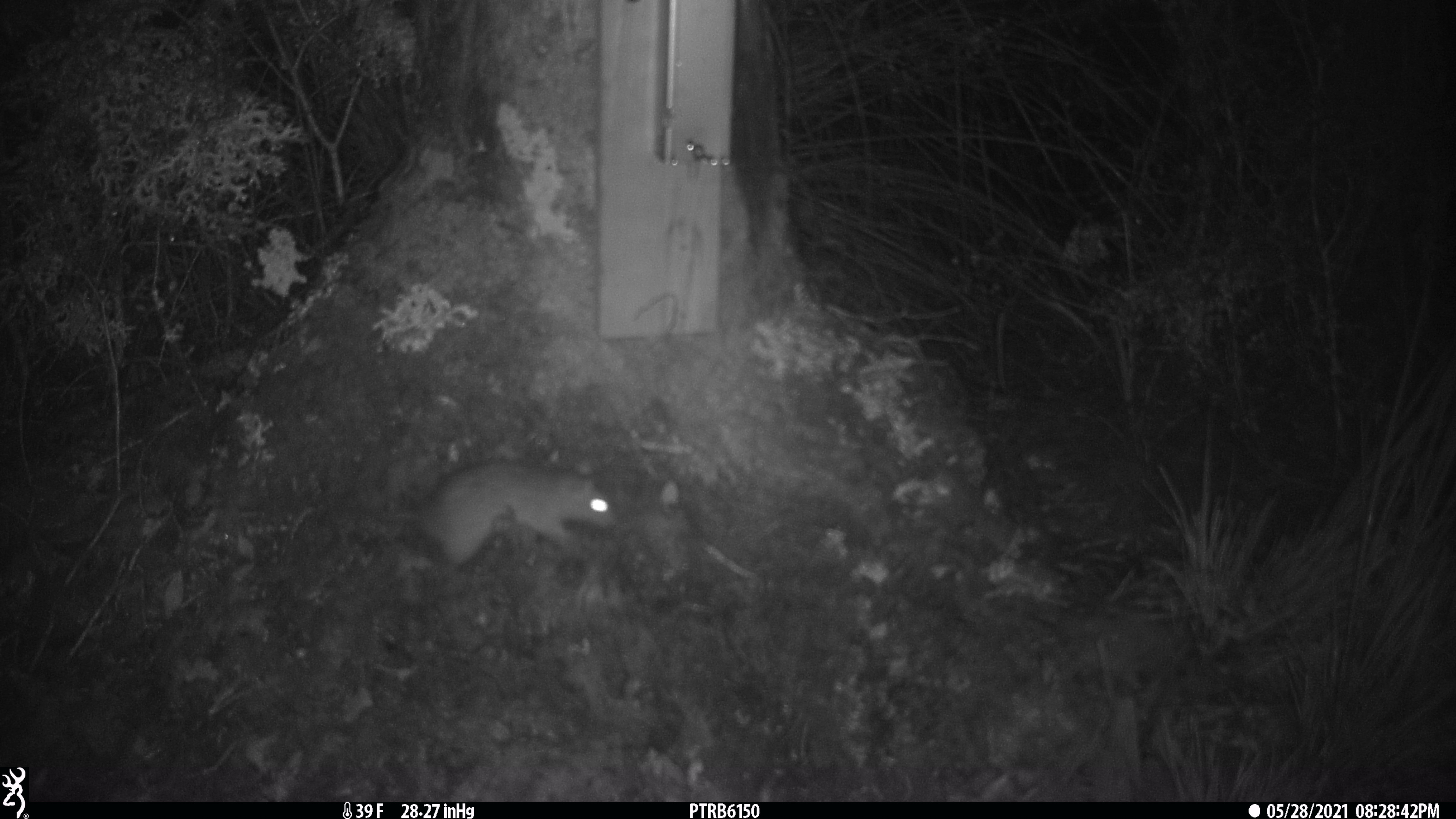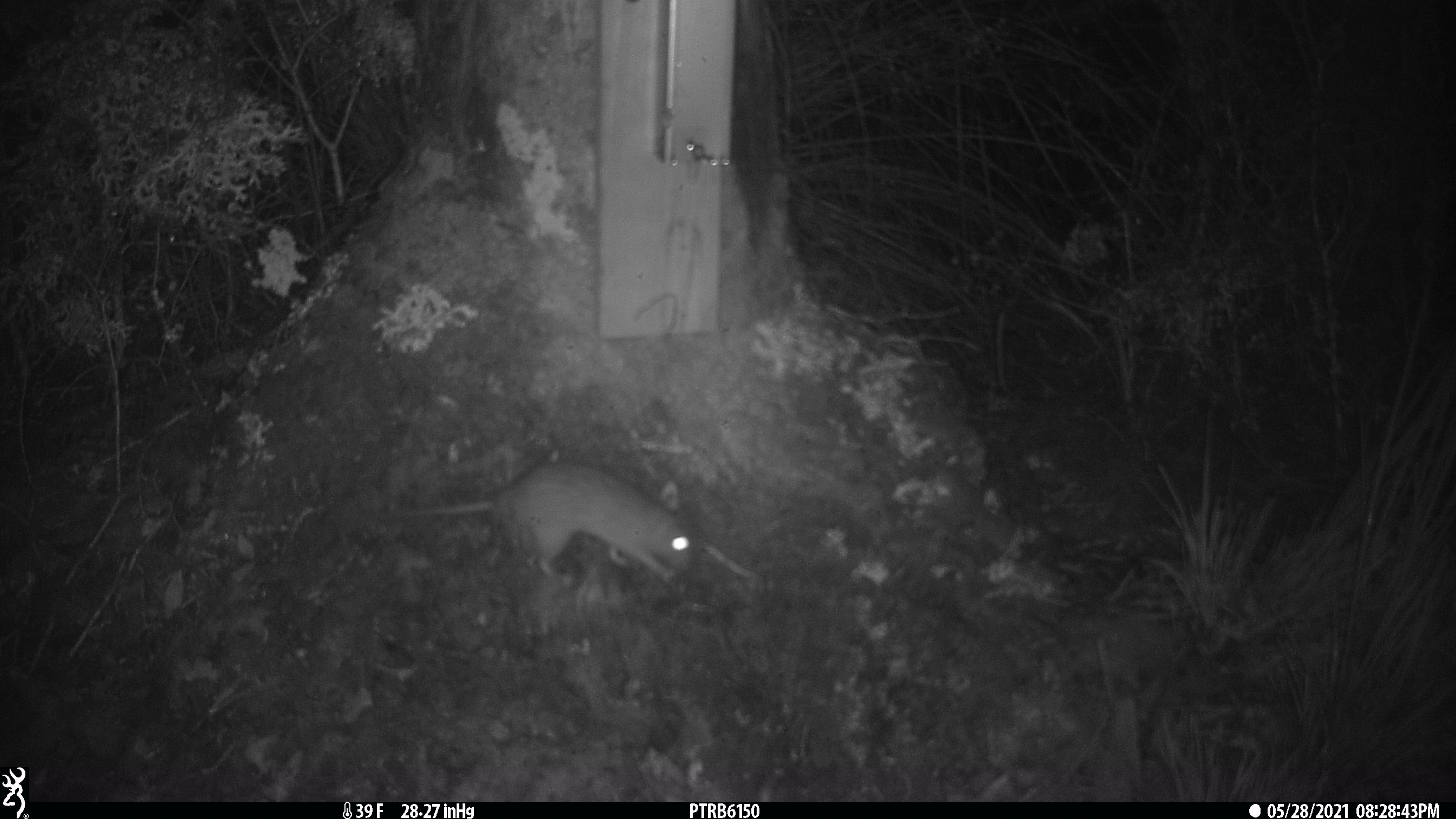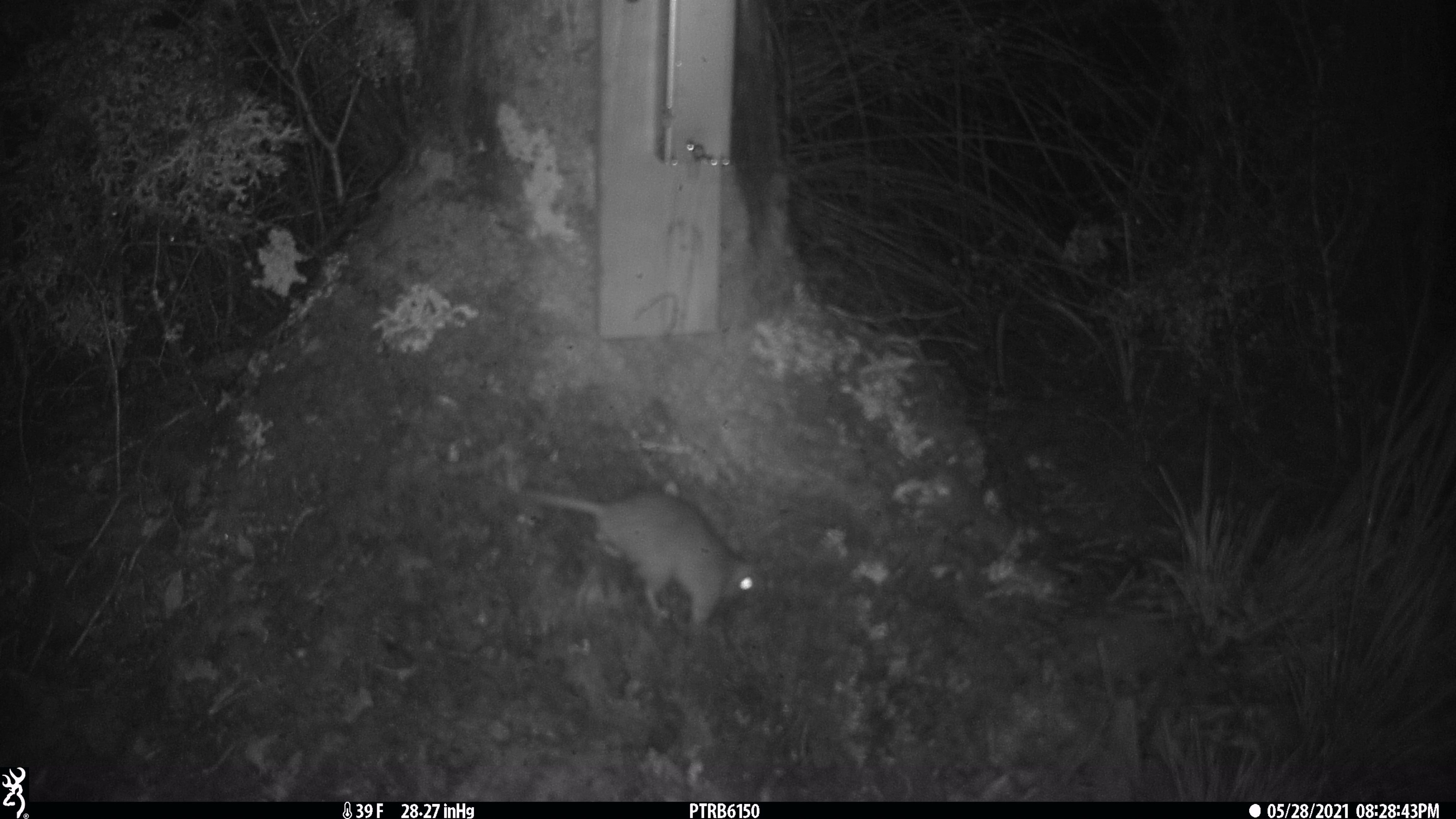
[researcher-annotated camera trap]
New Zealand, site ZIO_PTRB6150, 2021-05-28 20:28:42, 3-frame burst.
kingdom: Animalia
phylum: Chordata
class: Mammalia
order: Rodentia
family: Muridae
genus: Rattus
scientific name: Rattus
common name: rat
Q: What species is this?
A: Rat (Rattus).